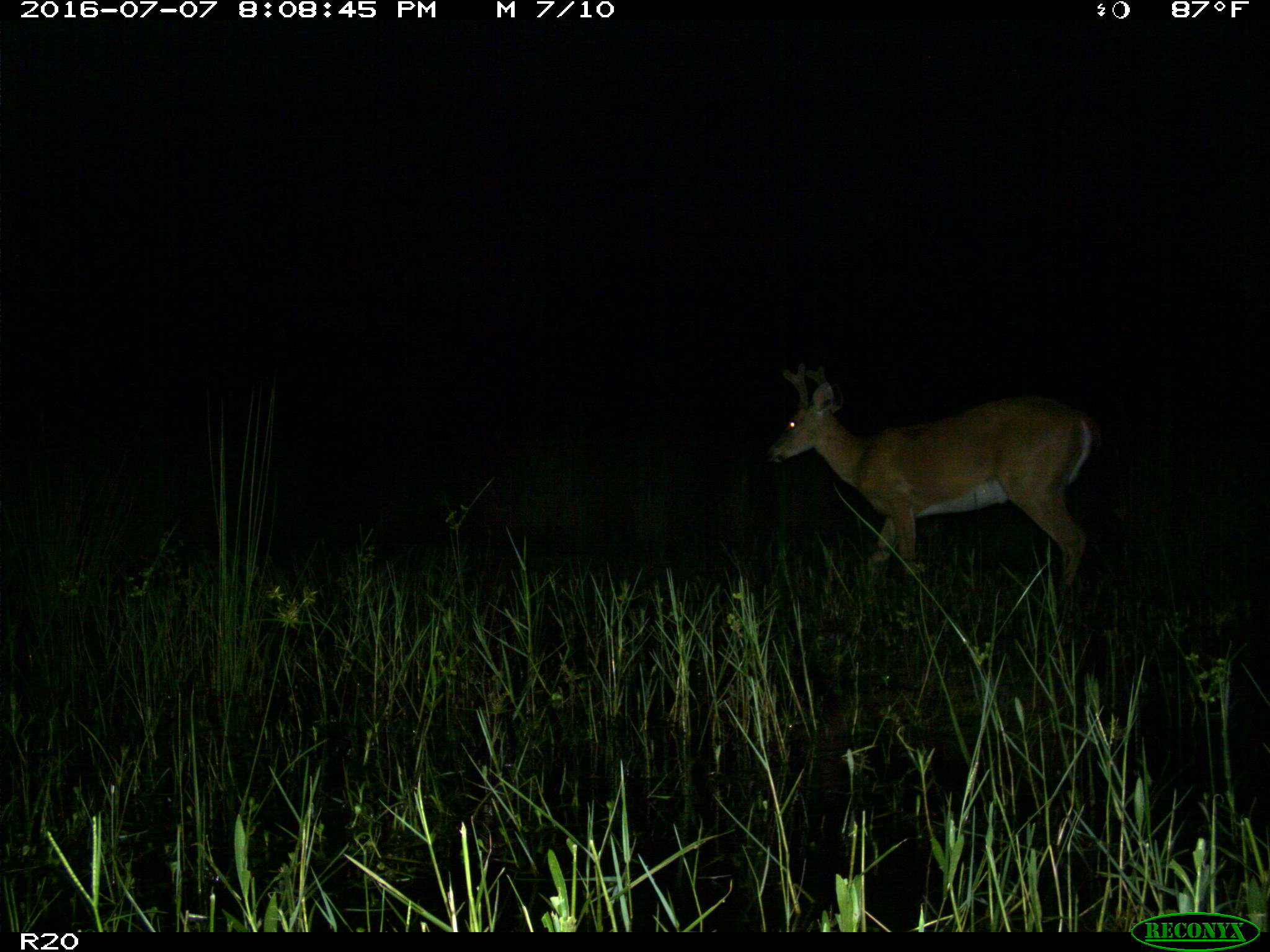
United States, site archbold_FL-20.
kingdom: Animalia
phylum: Chordata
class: Mammalia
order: Artiodactyla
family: Cervidae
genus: Odocoileus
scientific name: Odocoileus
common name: deer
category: unidentified deer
Unidentified deer (deer) (Odocoileus).